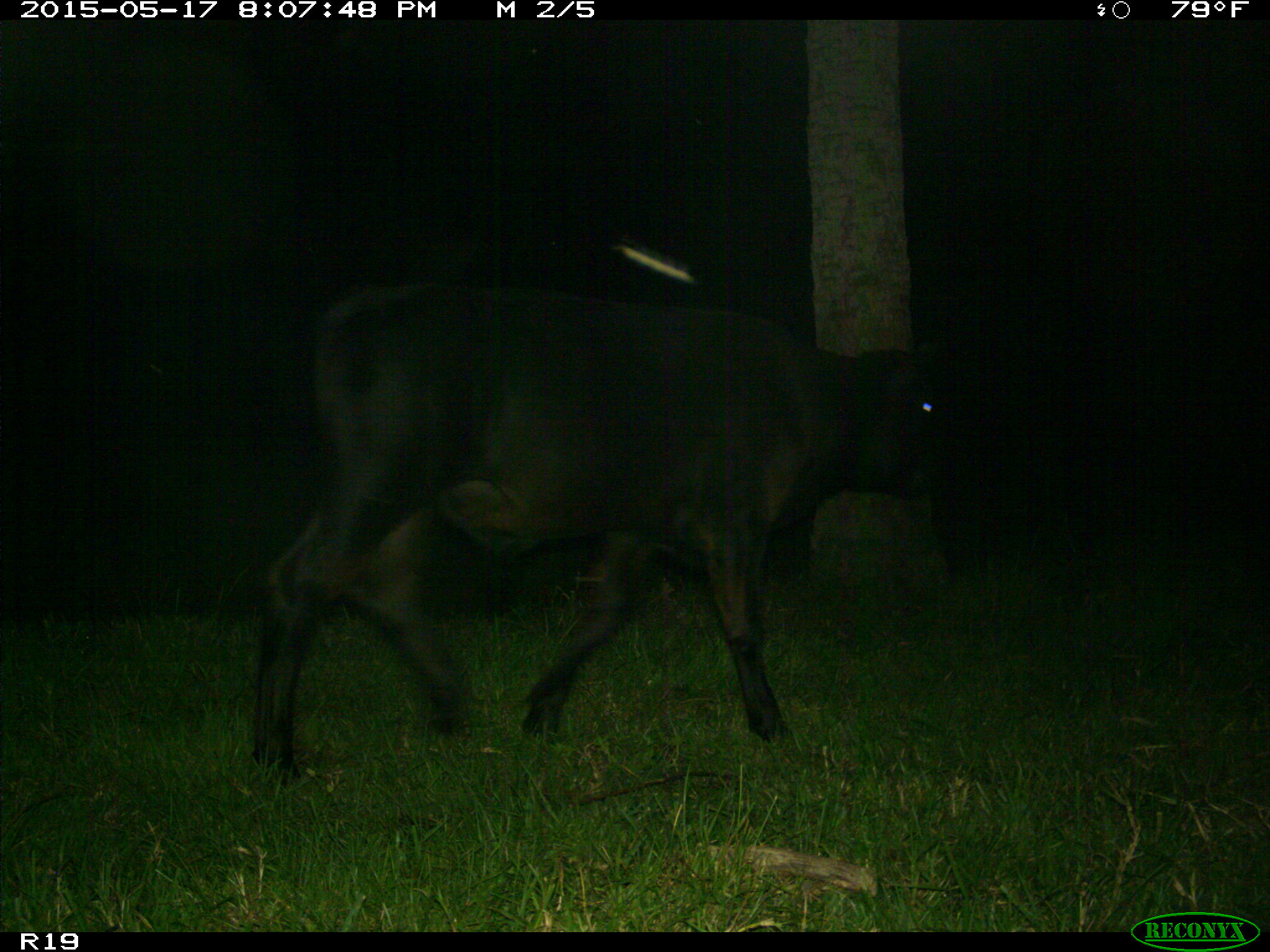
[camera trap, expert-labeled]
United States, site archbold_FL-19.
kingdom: Animalia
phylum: Chordata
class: Mammalia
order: Artiodactyla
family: Bovidae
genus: Bos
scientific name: Bos taurus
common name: domestic cow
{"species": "Bos taurus (domestic cow)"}